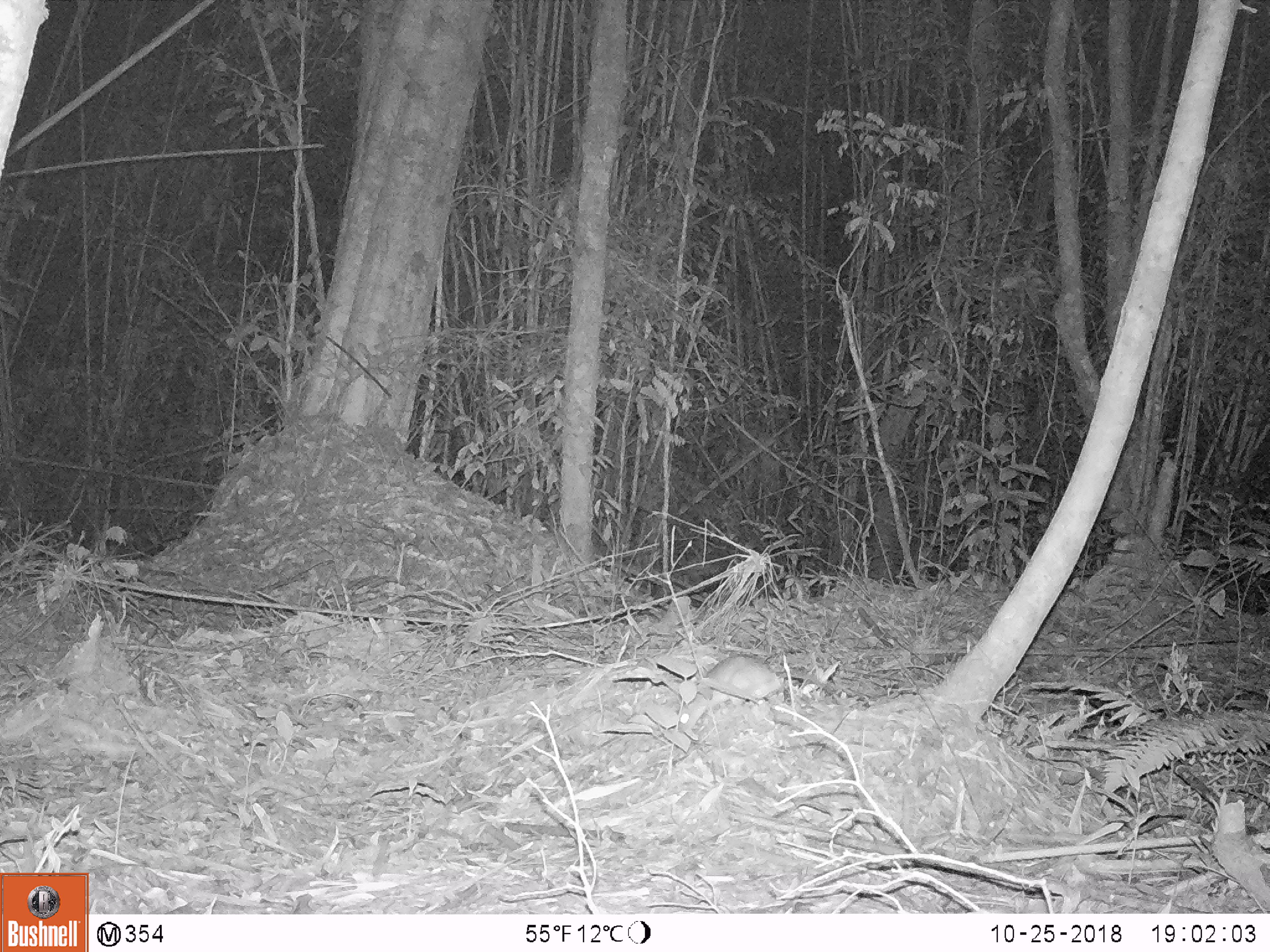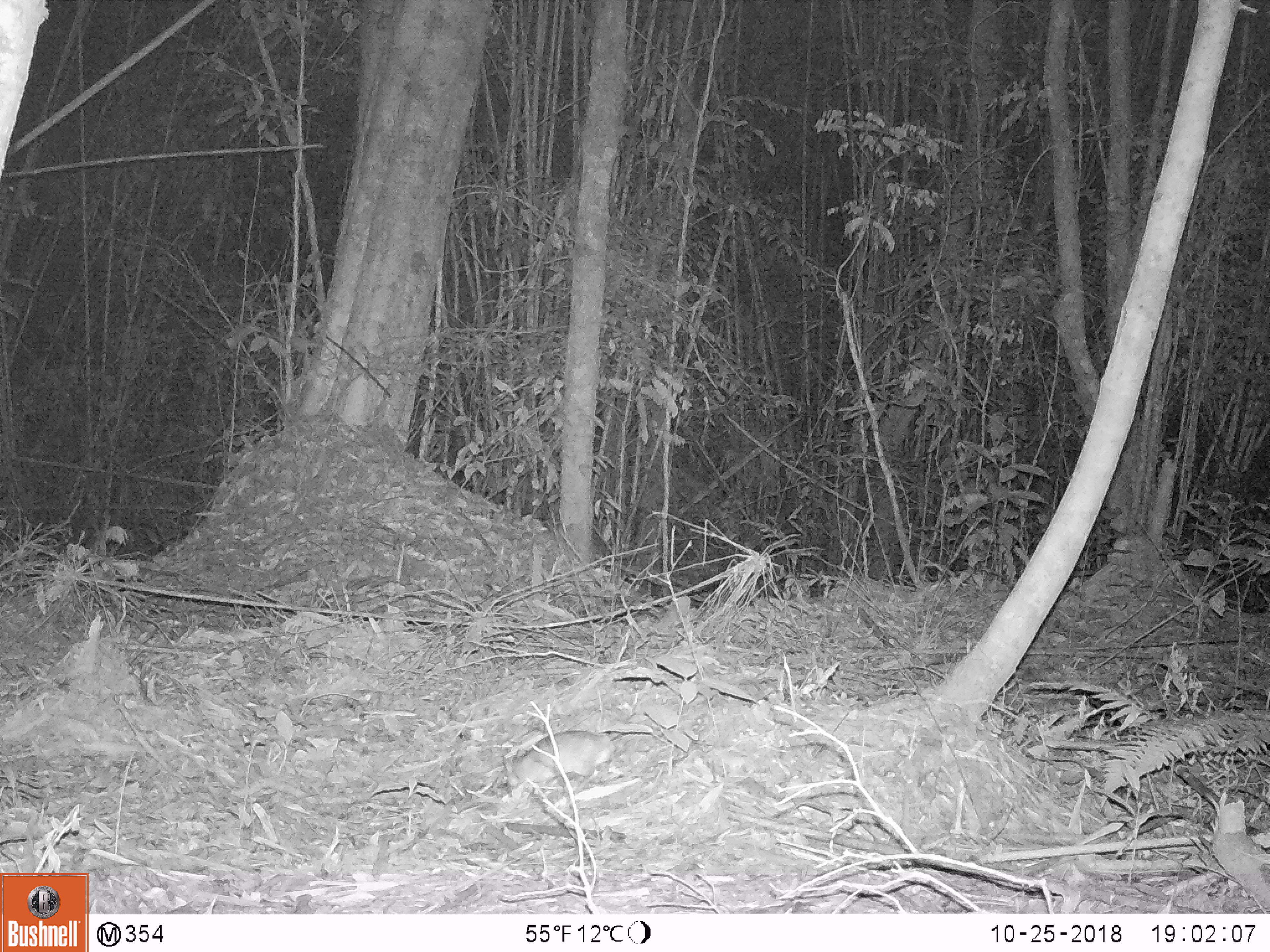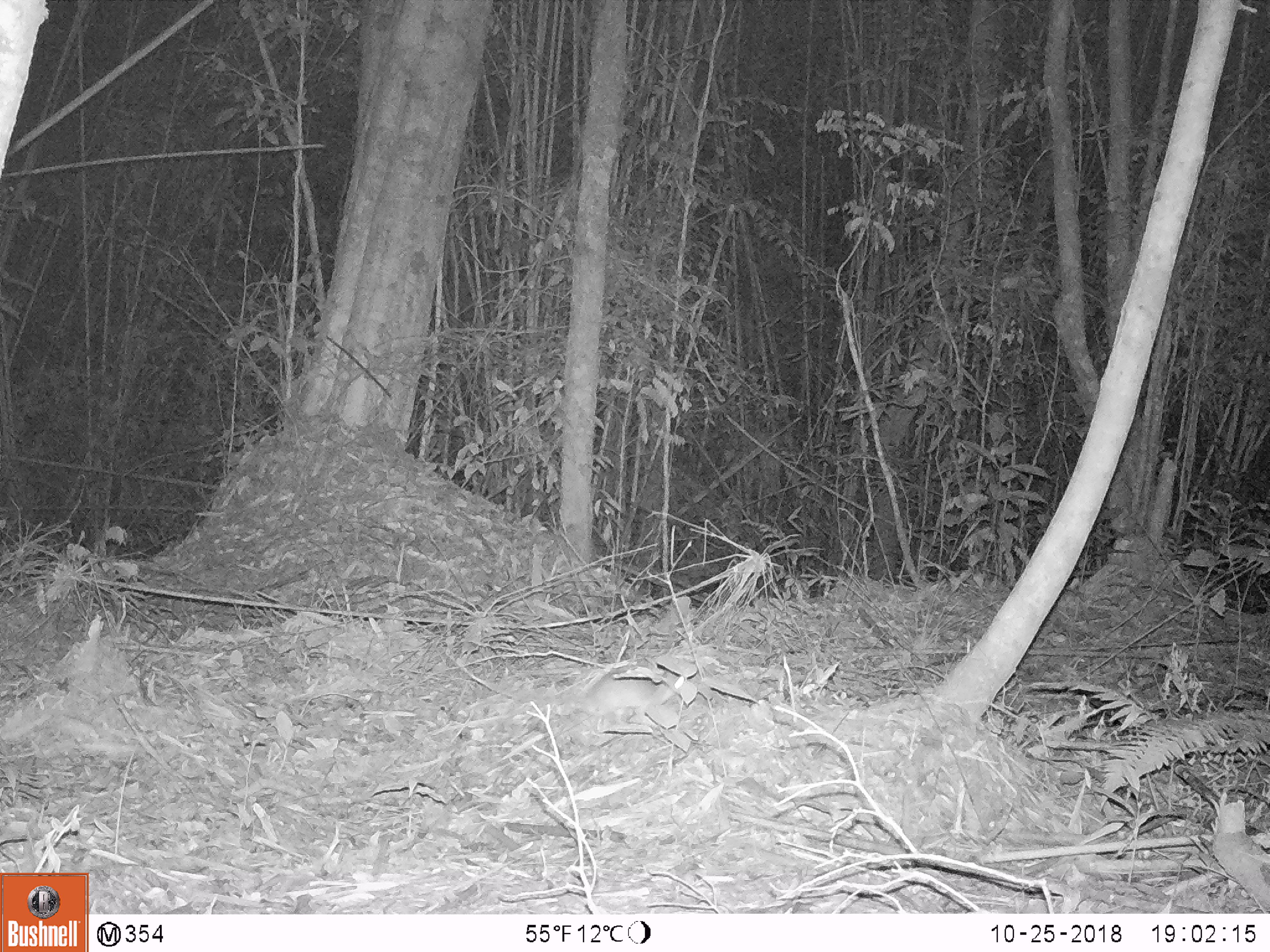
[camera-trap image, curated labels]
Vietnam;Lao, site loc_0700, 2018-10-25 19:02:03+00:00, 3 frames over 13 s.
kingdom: Animalia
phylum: Chordata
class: Mammalia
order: Rodentia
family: Muridae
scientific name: Muridae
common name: old-world mice and rats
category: unidentified murid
Unidentified murid (old-world mice and rats) (Muridae). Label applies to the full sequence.